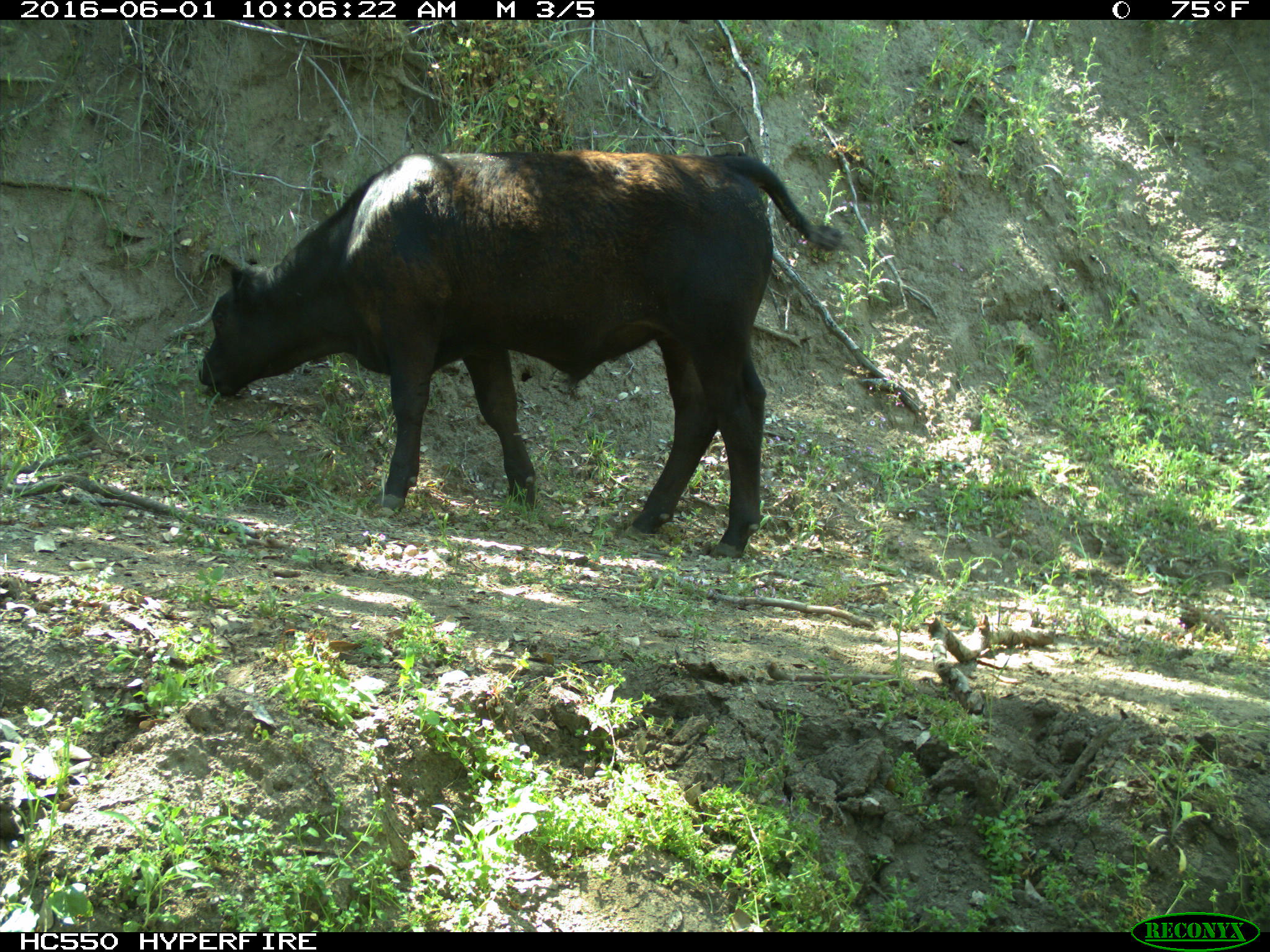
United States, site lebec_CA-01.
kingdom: Animalia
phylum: Chordata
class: Mammalia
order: Artiodactyla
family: Bovidae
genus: Bos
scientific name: Bos taurus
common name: domestic cow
Bos taurus (domestic cow).